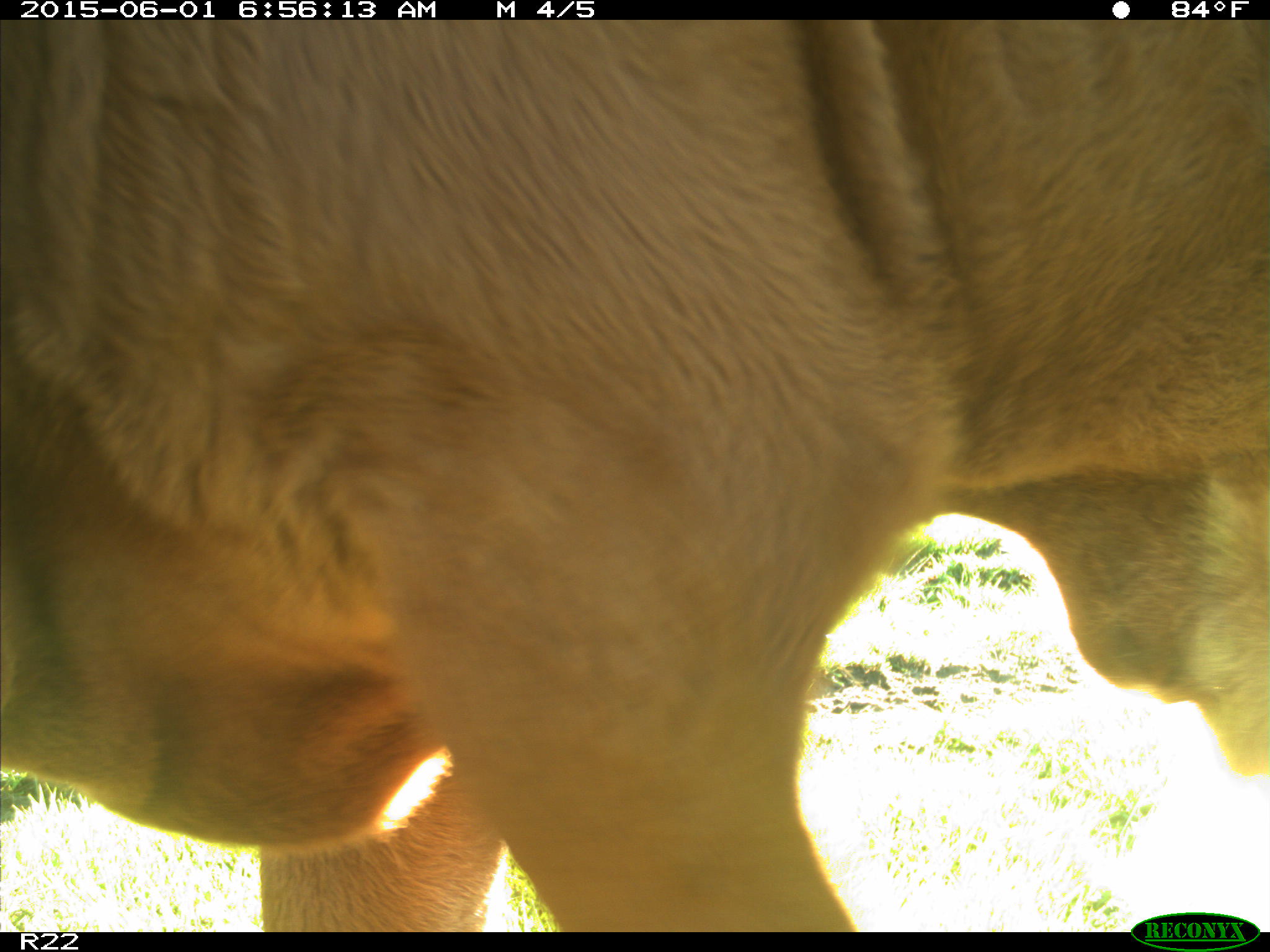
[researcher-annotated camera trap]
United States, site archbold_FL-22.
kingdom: Animalia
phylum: Chordata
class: Mammalia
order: Artiodactyla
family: Bovidae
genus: Bos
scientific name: Bos taurus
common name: domestic cow